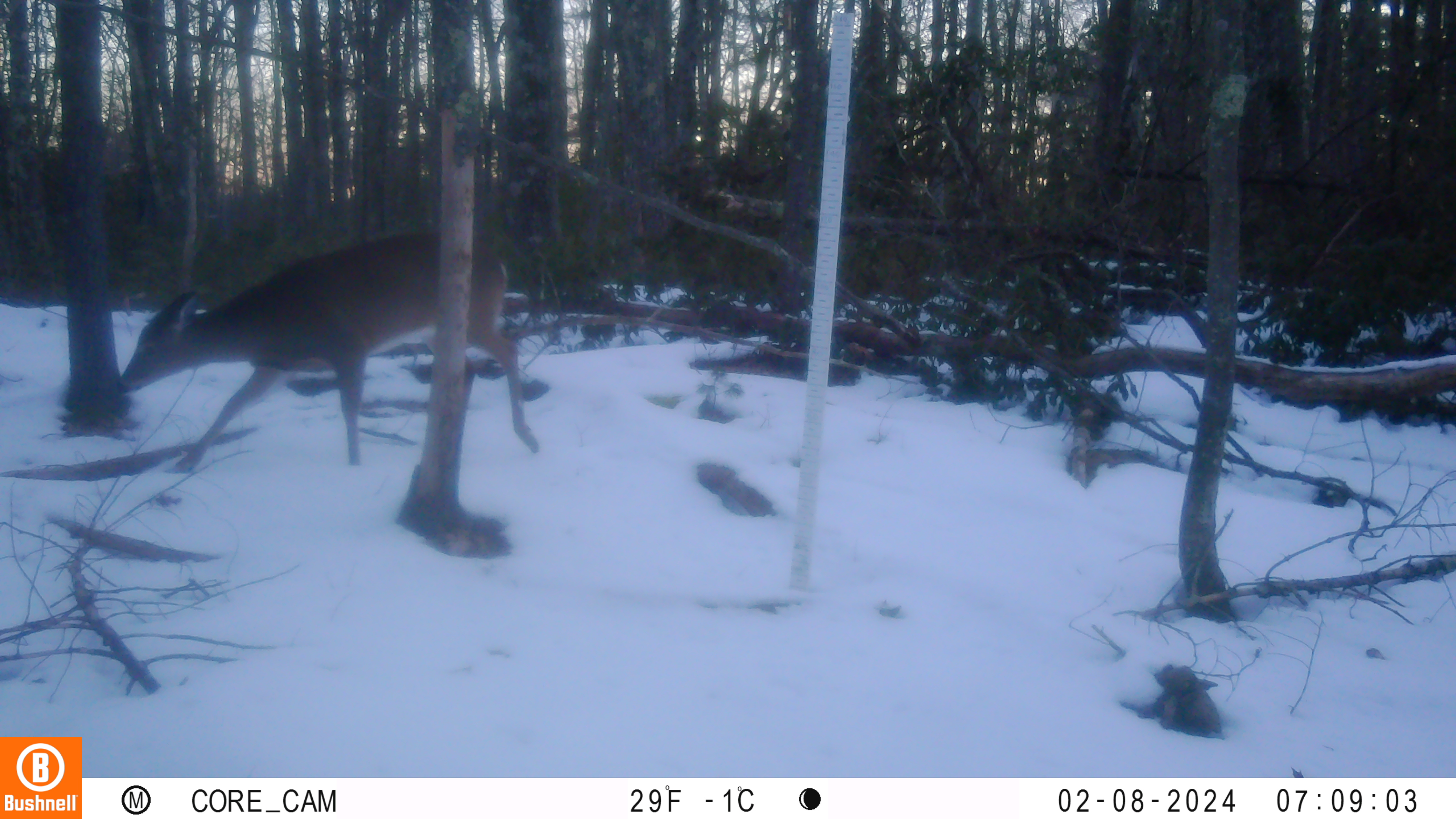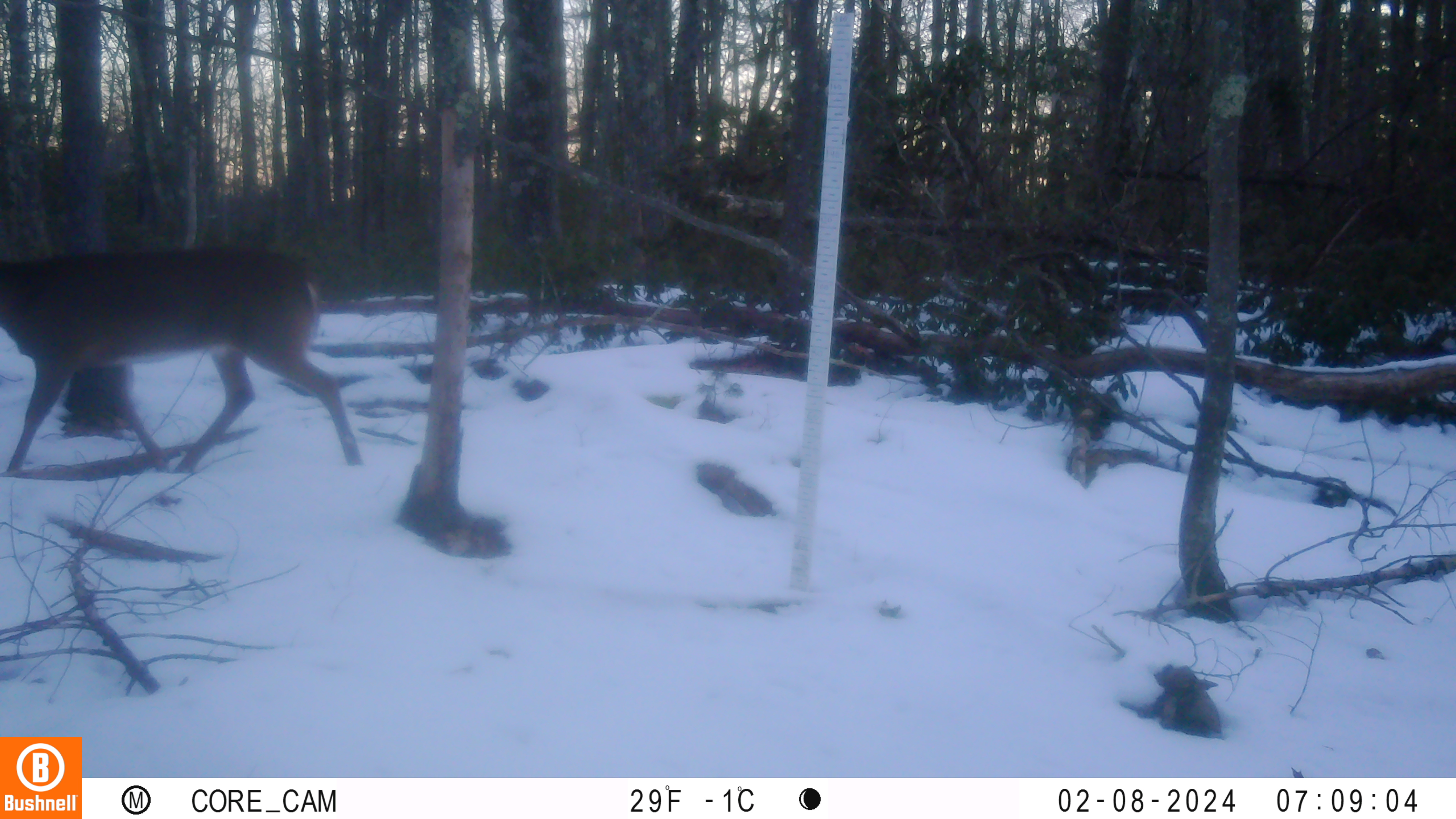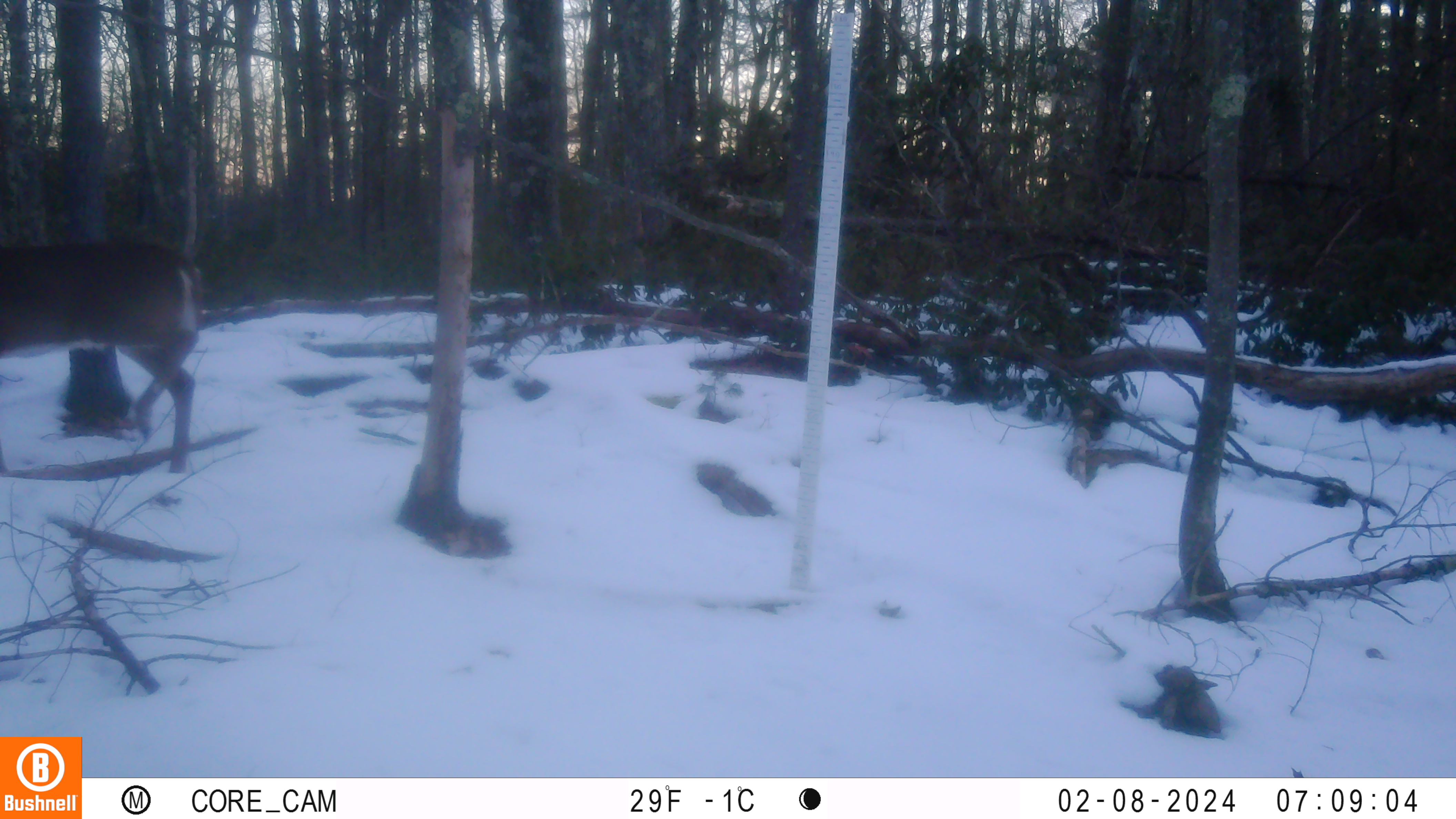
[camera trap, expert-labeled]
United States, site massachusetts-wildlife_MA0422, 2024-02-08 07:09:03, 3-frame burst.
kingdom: Animalia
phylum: Chordata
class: Mammalia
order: Artiodactyla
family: Cervidae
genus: Odocoileus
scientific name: Odocoileus virginianus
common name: white-tailed deer